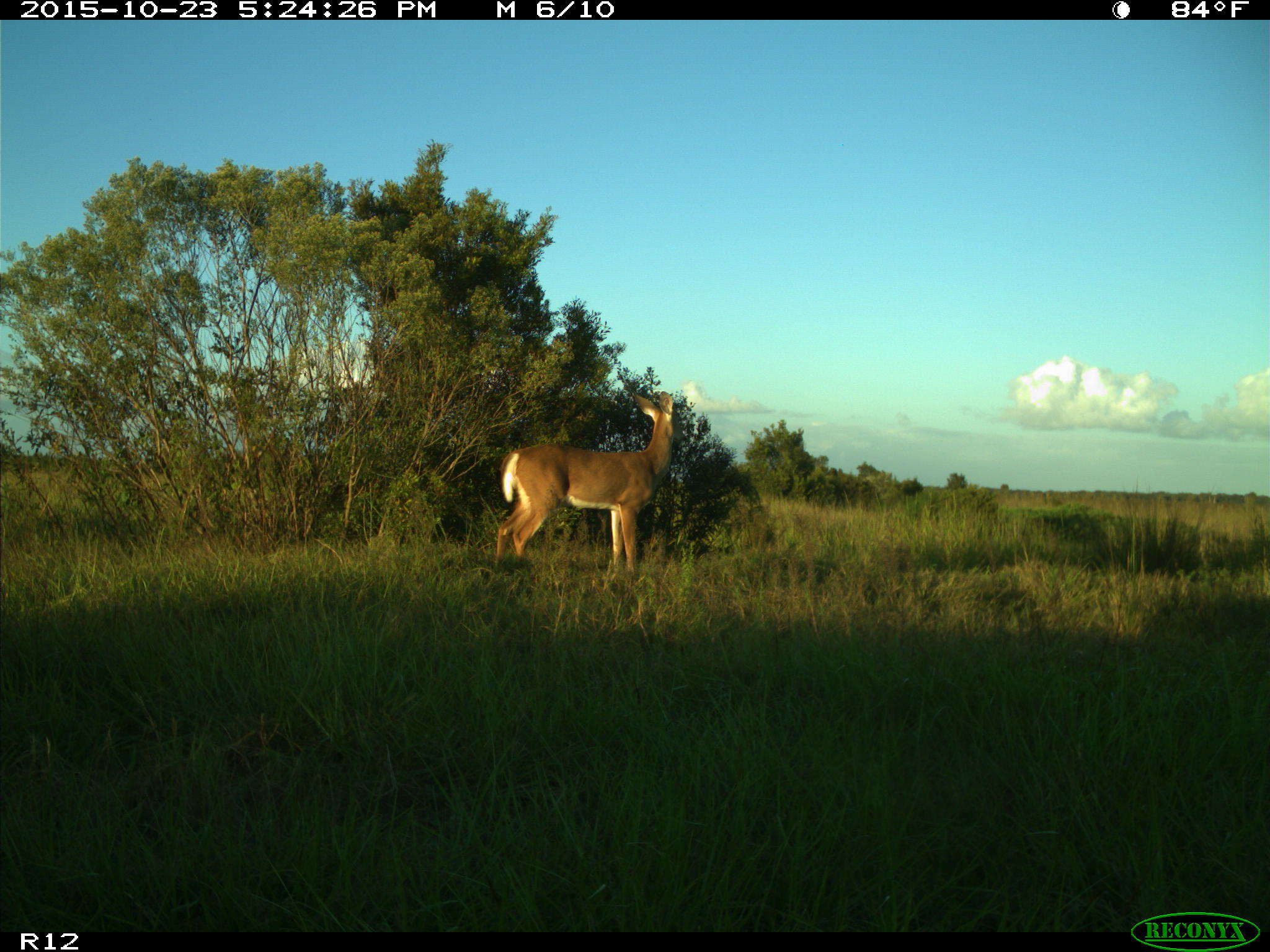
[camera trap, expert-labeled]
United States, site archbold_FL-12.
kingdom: Animalia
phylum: Chordata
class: Mammalia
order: Artiodactyla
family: Cervidae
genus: Odocoileus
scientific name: Odocoileus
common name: deer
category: unidentified deer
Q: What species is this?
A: Unidentified deer (deer) (Odocoileus).